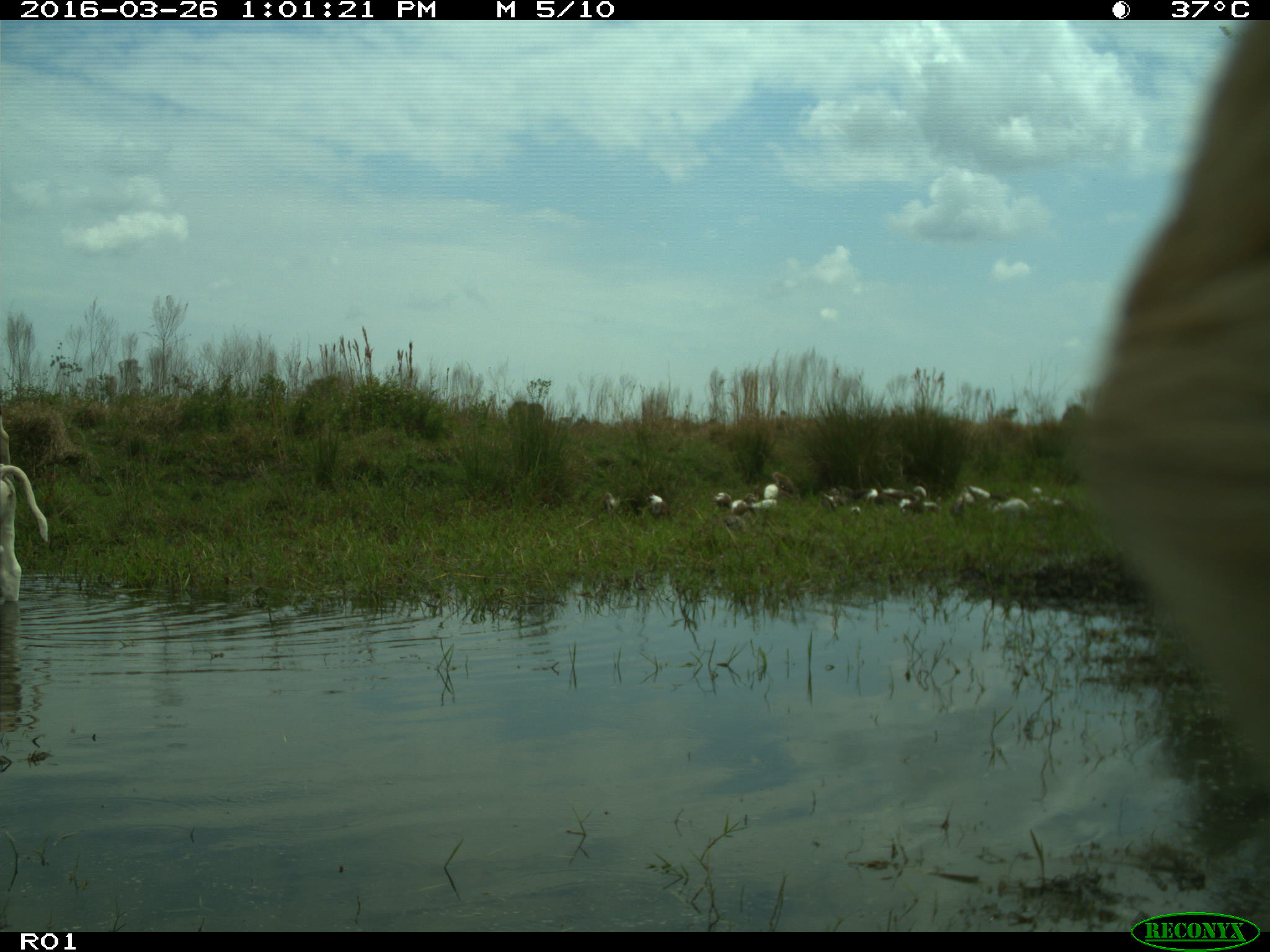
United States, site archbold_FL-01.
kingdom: Animalia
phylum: Chordata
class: Mammalia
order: Artiodactyla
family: Bovidae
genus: Bos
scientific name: Bos taurus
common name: domestic cow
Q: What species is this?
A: Bos taurus (domestic cow).